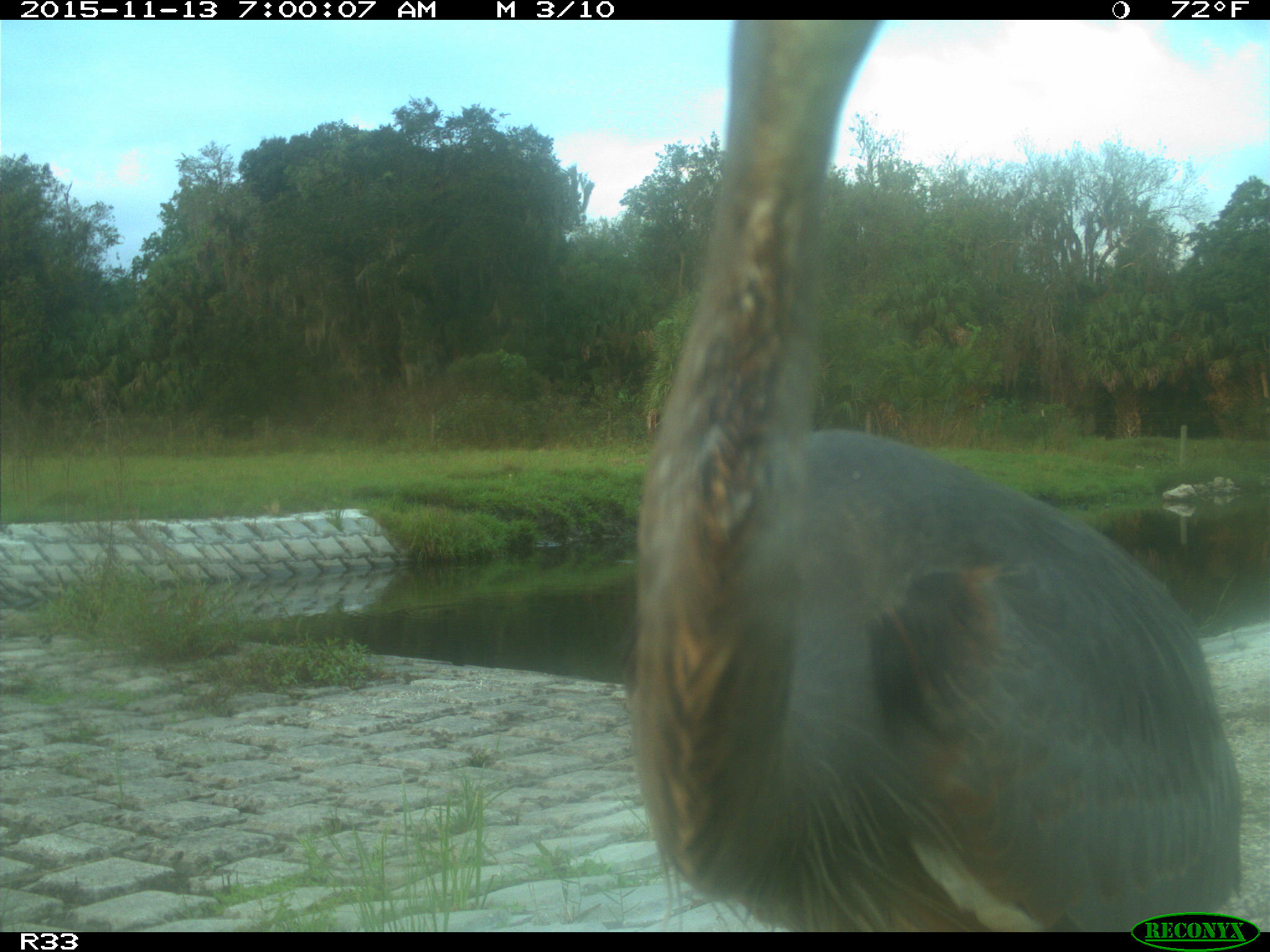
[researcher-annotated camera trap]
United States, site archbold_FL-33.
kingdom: Animalia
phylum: Chordata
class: Aves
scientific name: Aves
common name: birds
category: unidentified bird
Unidentified bird (birds) (Aves).